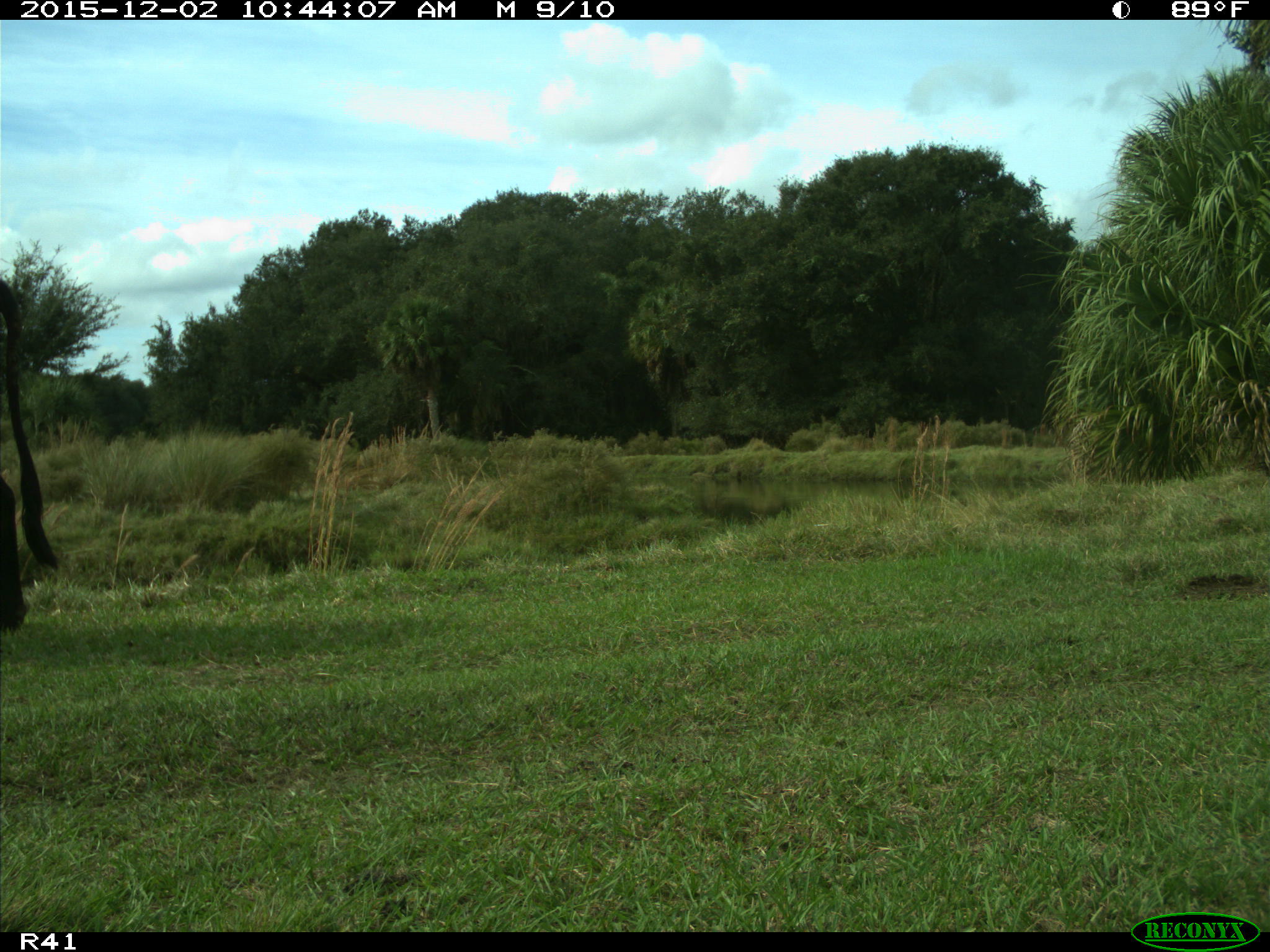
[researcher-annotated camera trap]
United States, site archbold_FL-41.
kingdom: Animalia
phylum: Chordata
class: Mammalia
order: Artiodactyla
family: Bovidae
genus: Bos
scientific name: Bos taurus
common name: domestic cow